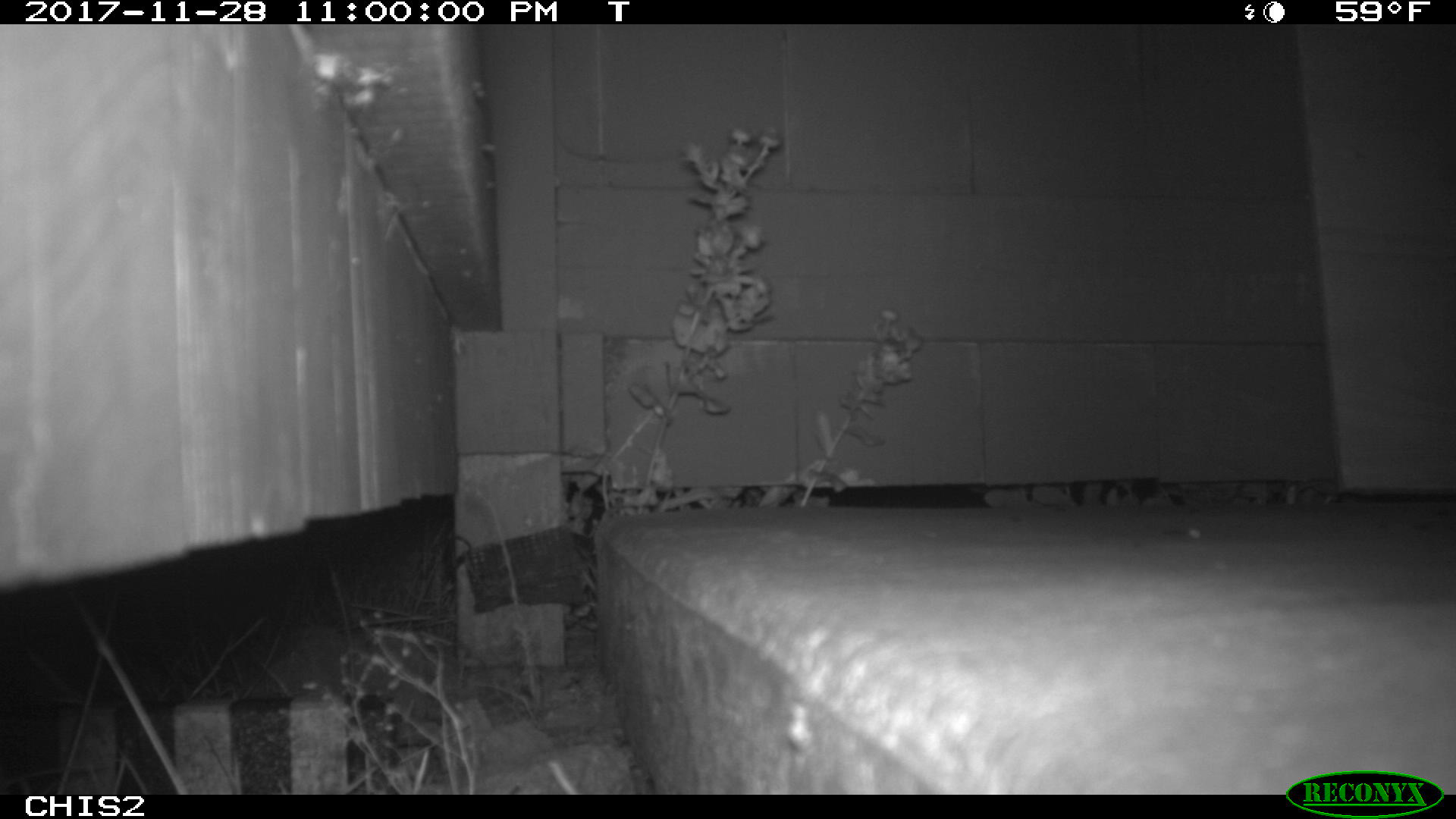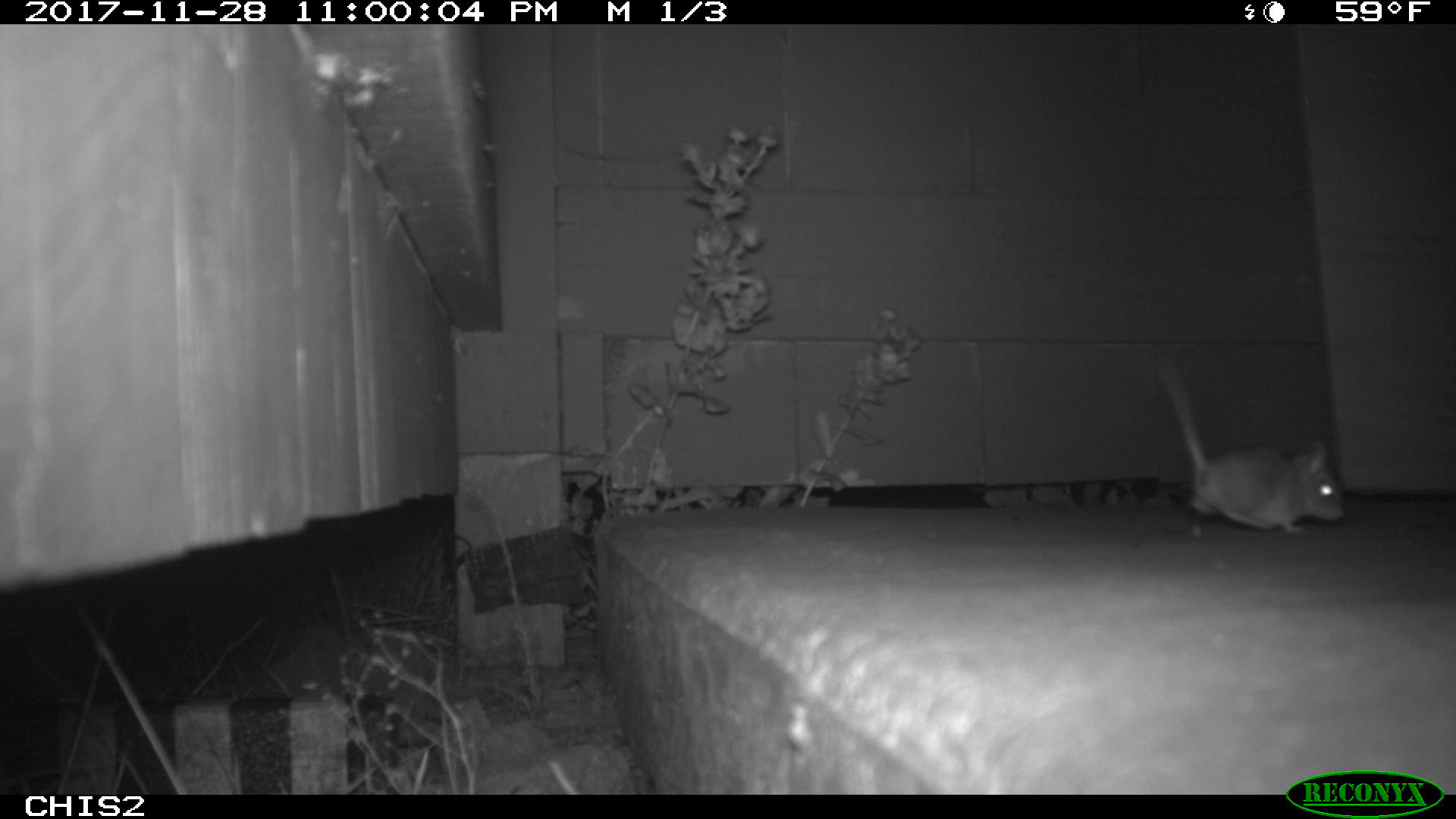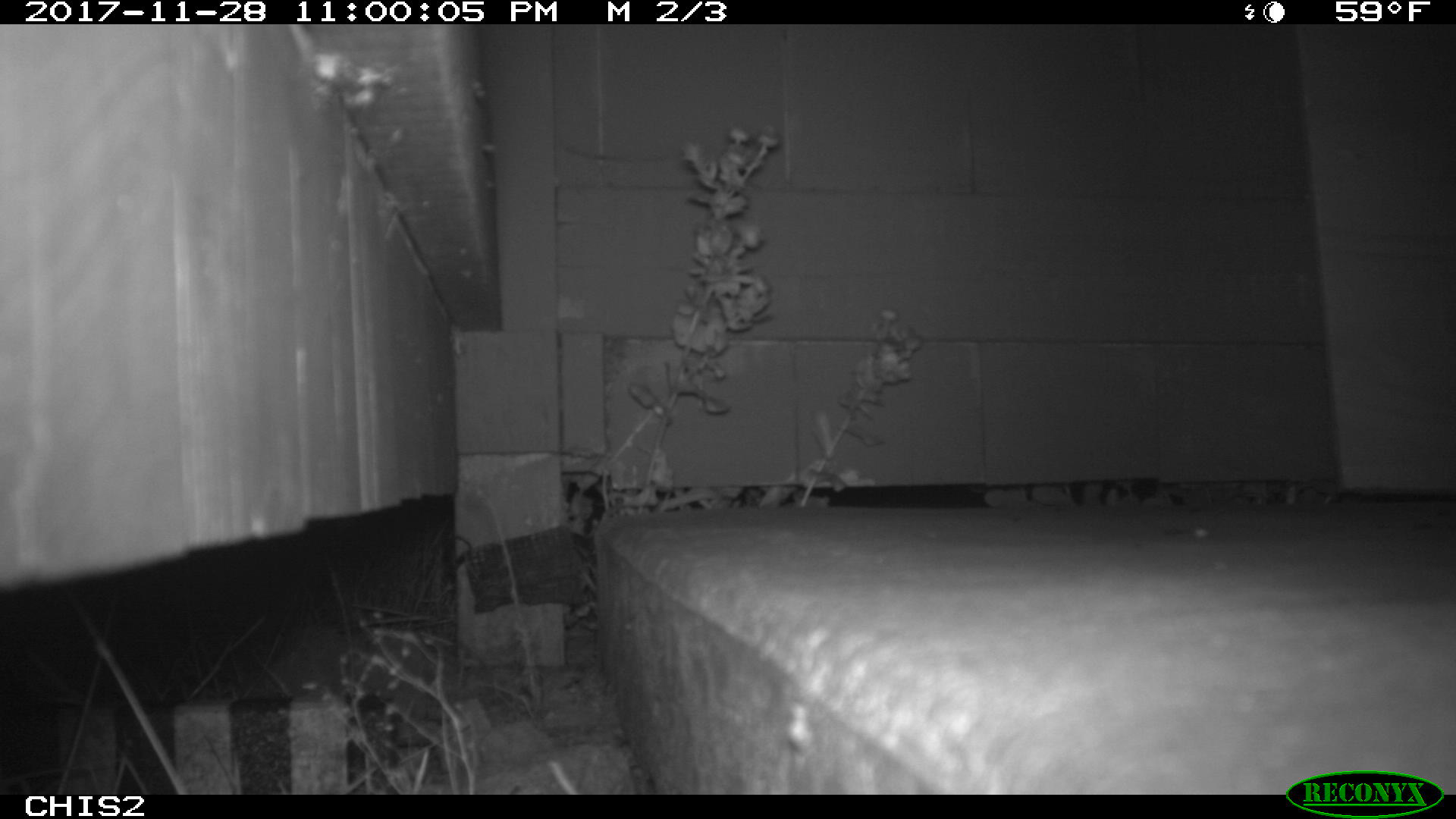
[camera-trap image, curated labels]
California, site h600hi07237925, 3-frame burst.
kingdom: Animalia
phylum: Chordata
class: Mammalia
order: Rodentia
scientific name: Rodentia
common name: rodent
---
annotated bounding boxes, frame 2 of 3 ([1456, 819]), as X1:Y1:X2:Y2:
rodent: 1156:358:1344:534